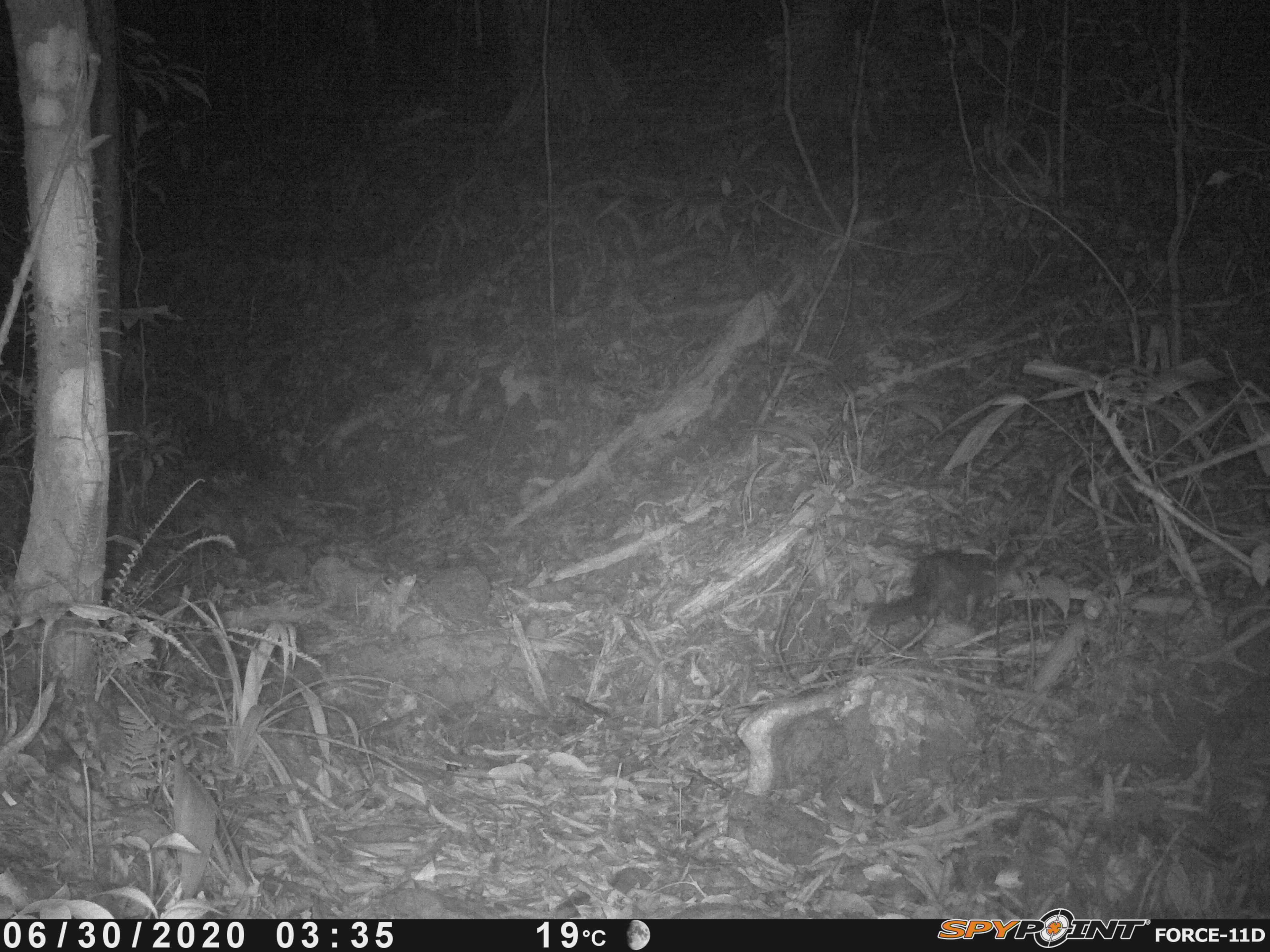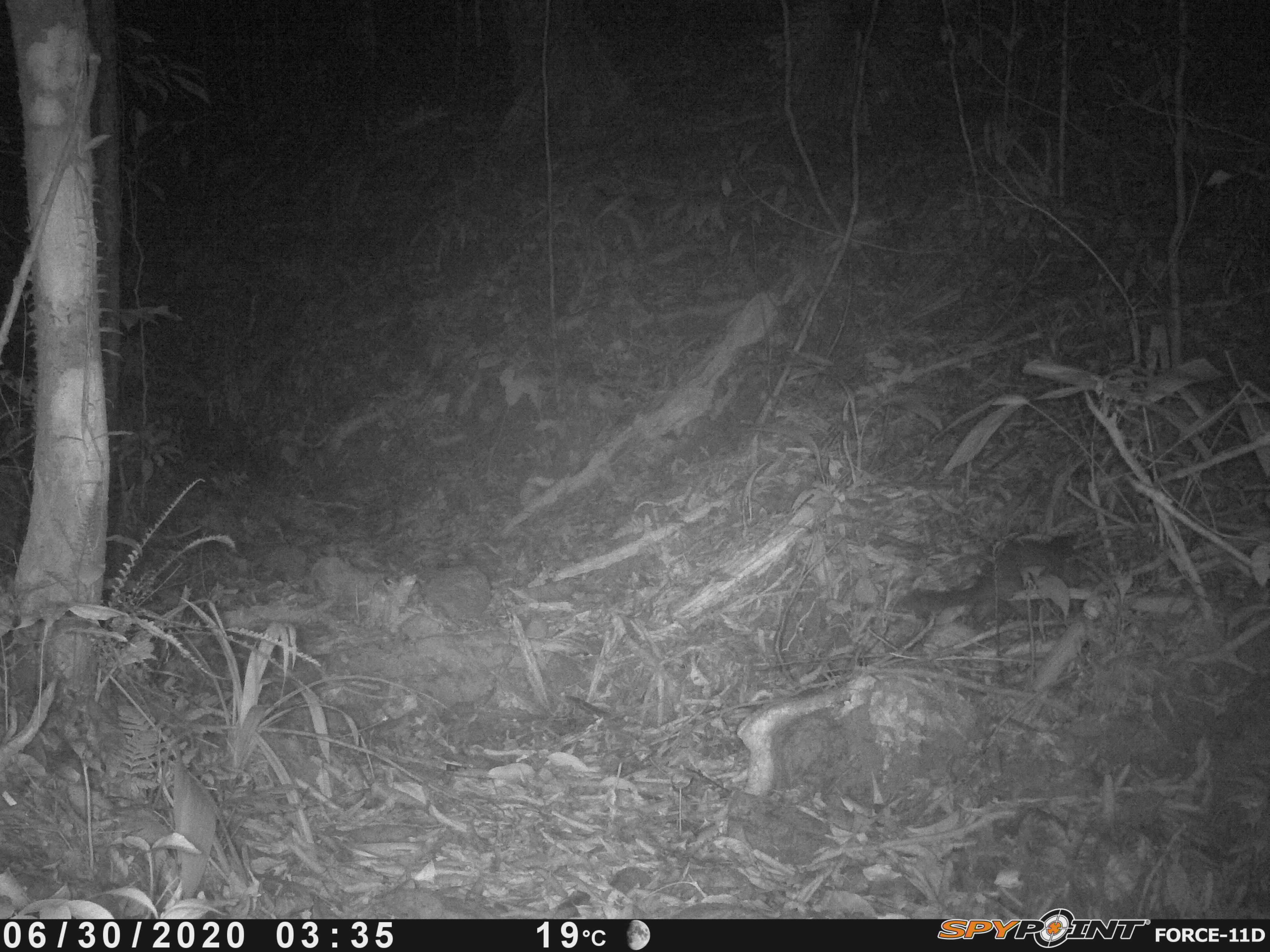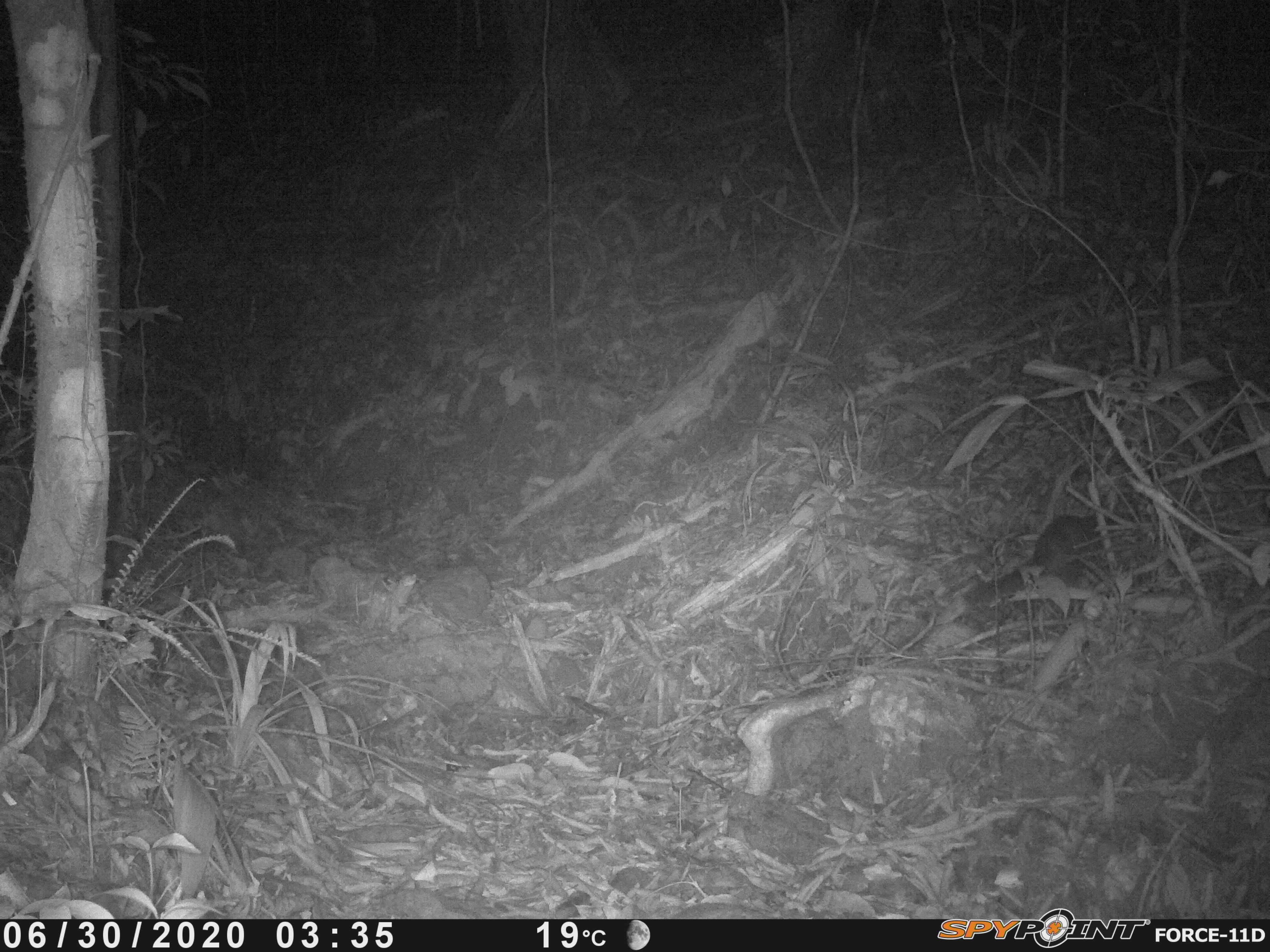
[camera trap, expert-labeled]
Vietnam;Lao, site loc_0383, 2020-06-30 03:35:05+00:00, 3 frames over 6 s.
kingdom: Animalia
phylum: Chordata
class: Mammalia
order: Carnivora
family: Mustelidae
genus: Melogale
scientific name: Melogale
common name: ferret badger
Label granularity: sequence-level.